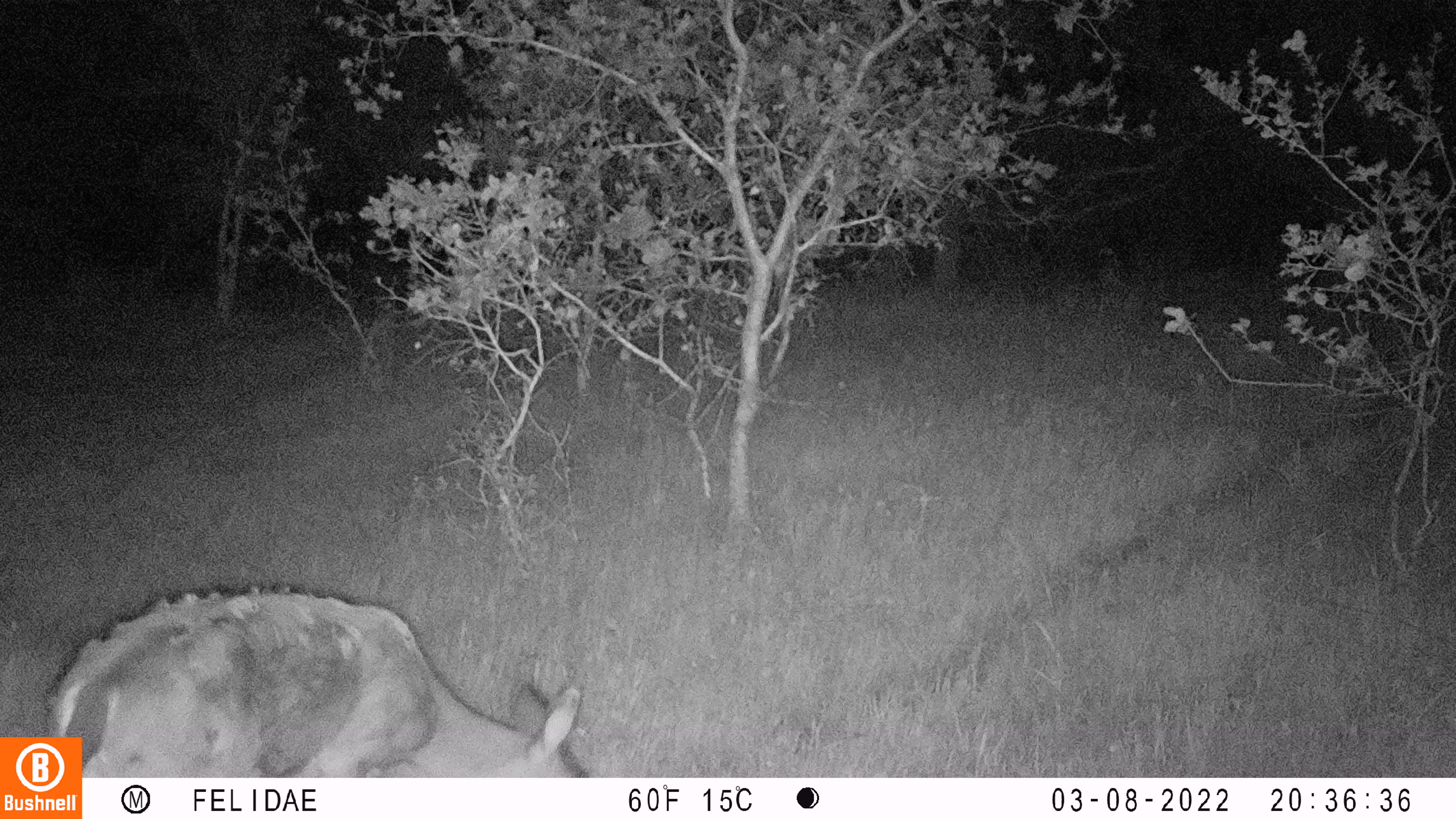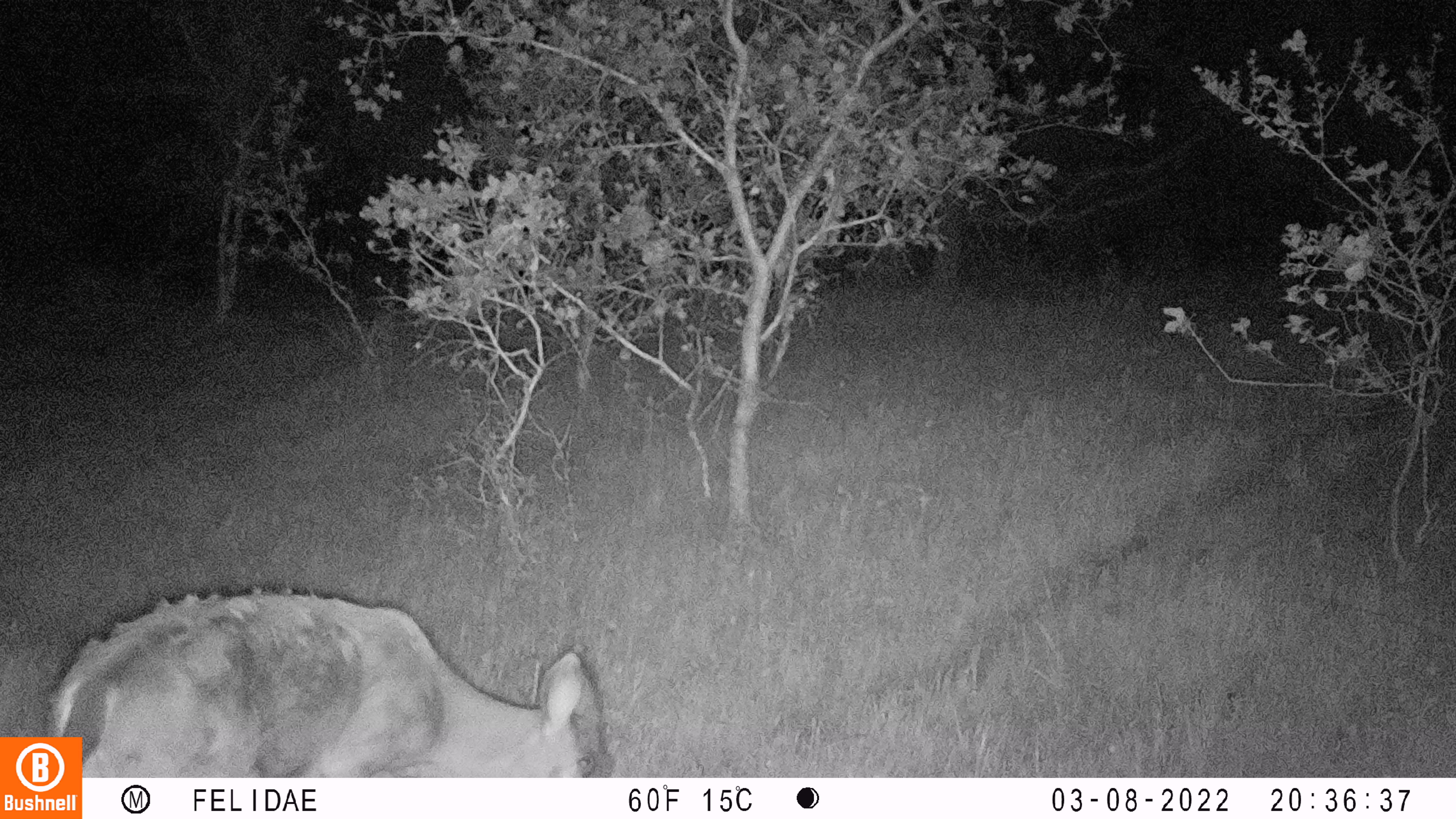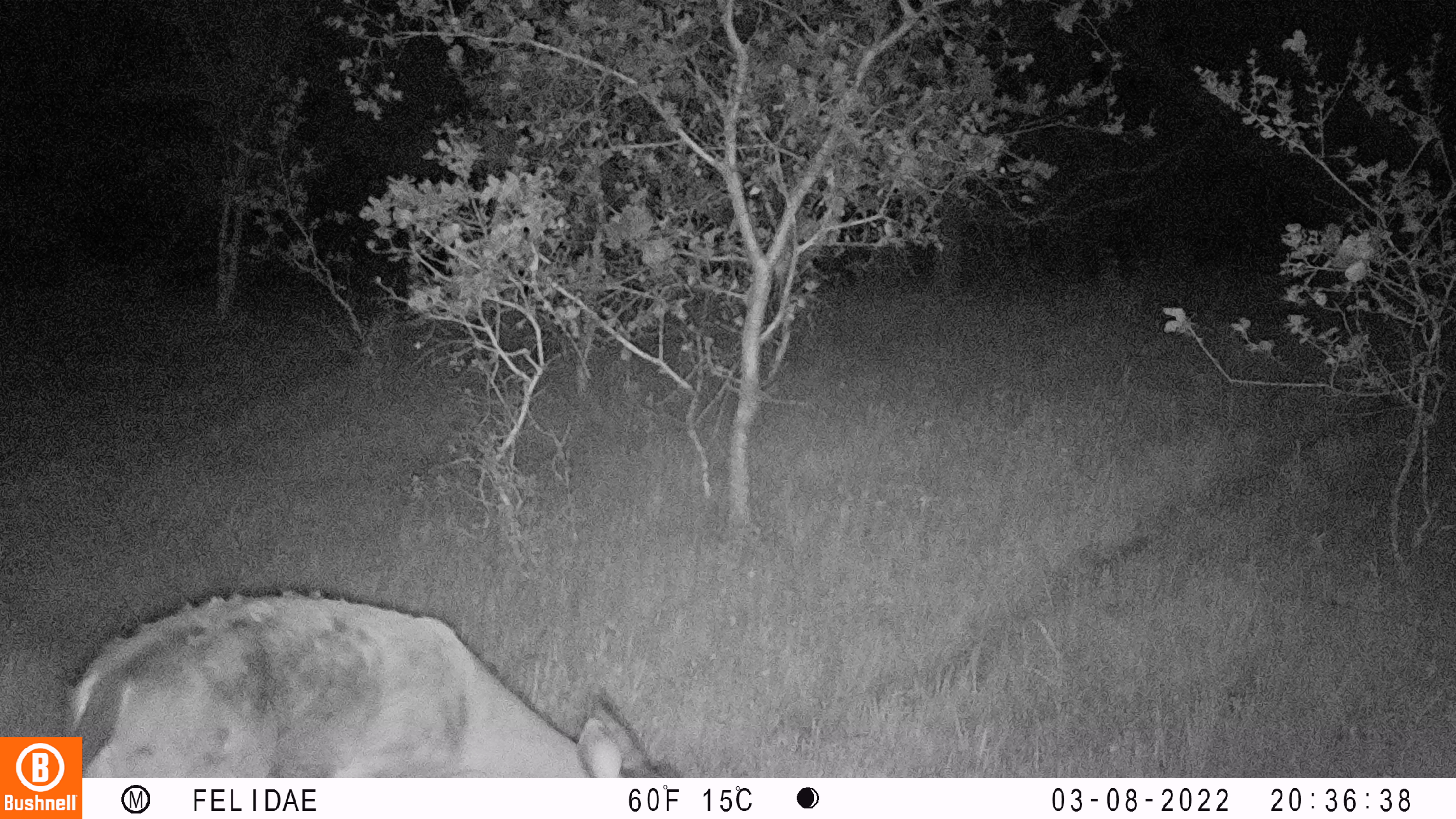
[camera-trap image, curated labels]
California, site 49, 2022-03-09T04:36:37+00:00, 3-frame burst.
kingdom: Animalia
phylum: Chordata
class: Mammalia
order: Artiodactyla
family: Cervidae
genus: Odocoileus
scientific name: Odocoileus hemionus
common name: mule deer